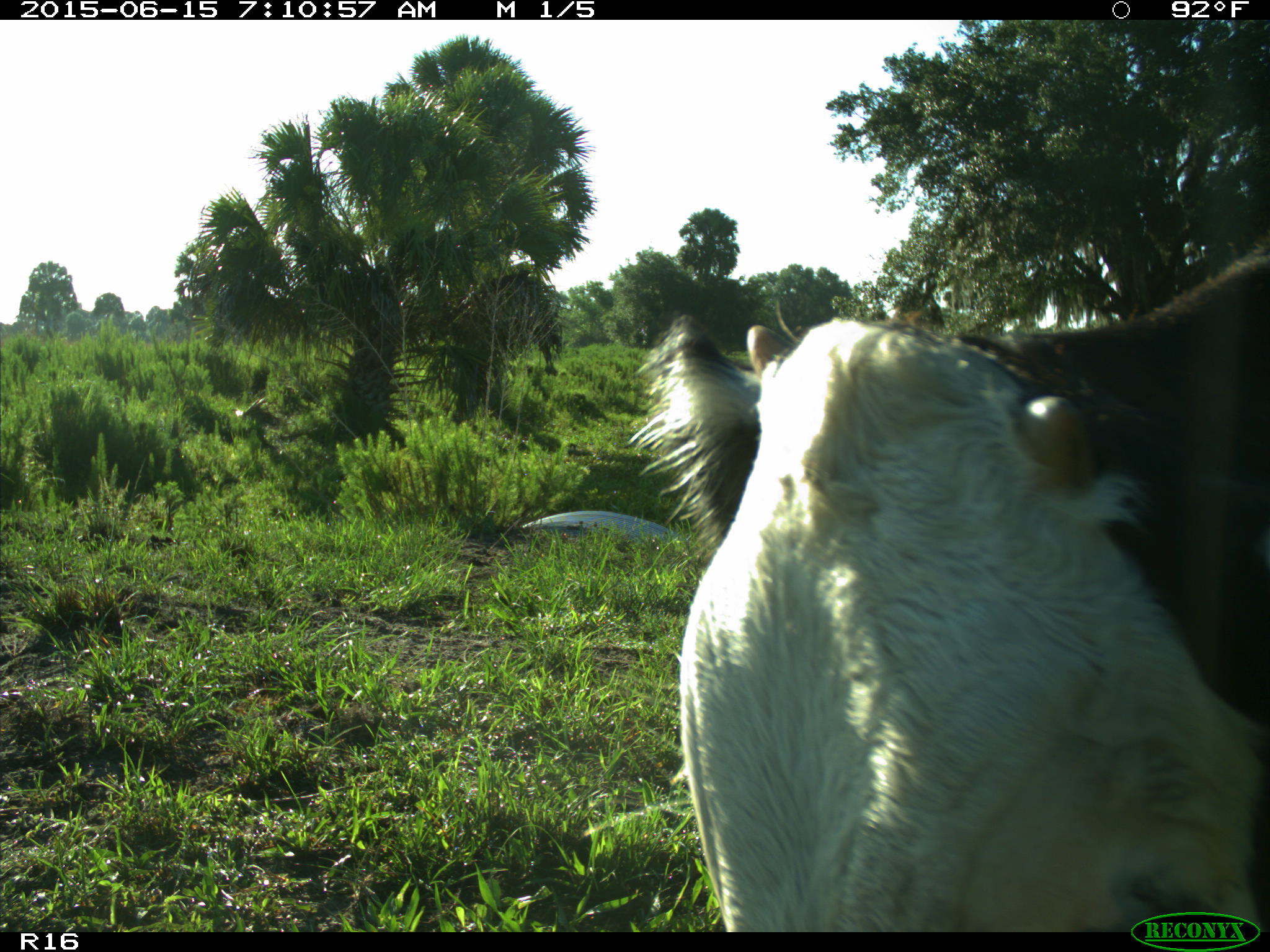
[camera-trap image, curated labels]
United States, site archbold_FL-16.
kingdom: Animalia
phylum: Chordata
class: Mammalia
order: Artiodactyla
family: Bovidae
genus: Bos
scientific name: Bos taurus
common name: domestic cow